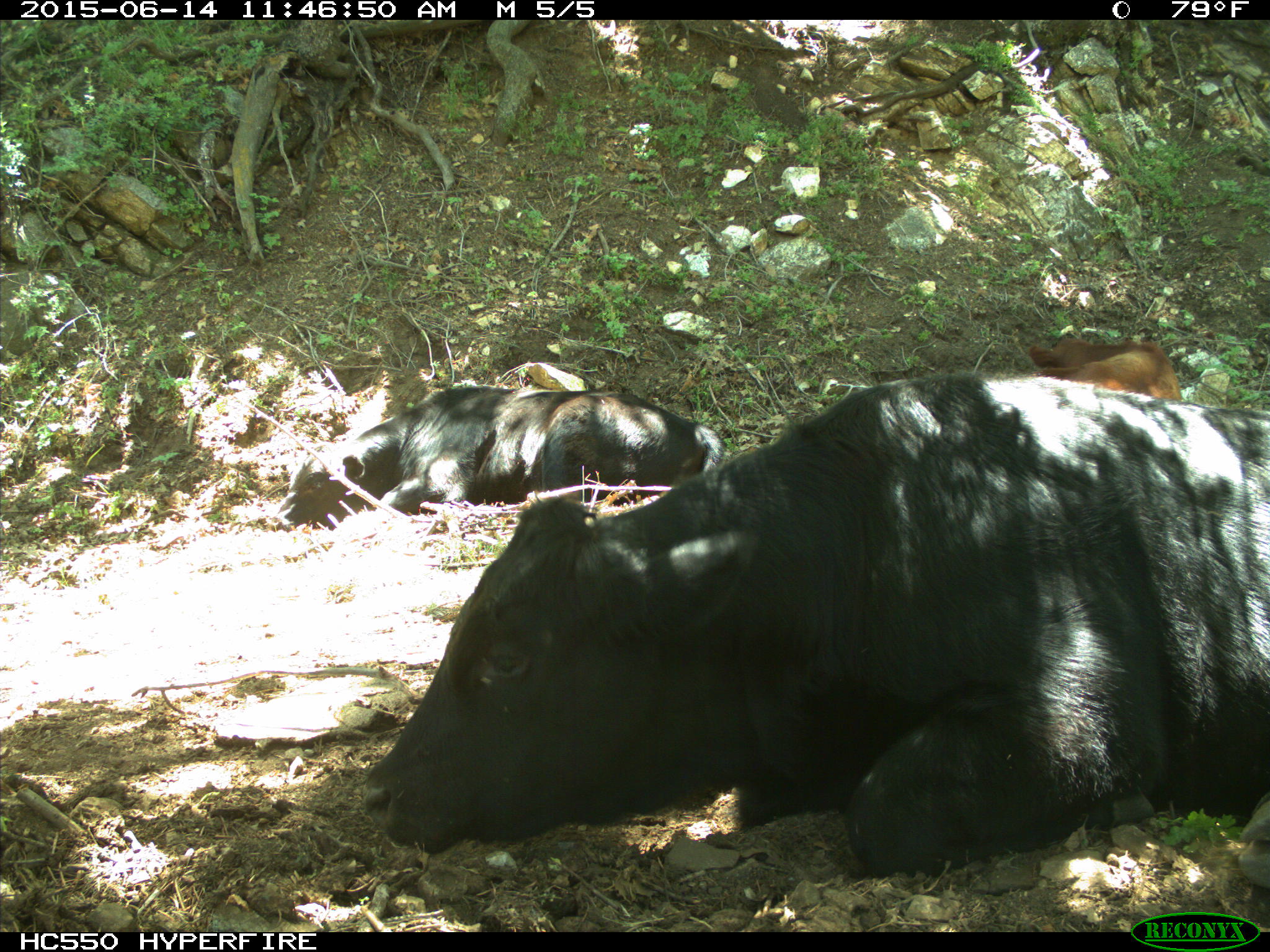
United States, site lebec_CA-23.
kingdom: Animalia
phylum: Chordata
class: Mammalia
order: Artiodactyla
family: Bovidae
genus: Bos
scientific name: Bos taurus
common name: domestic cow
Bos taurus (domestic cow).